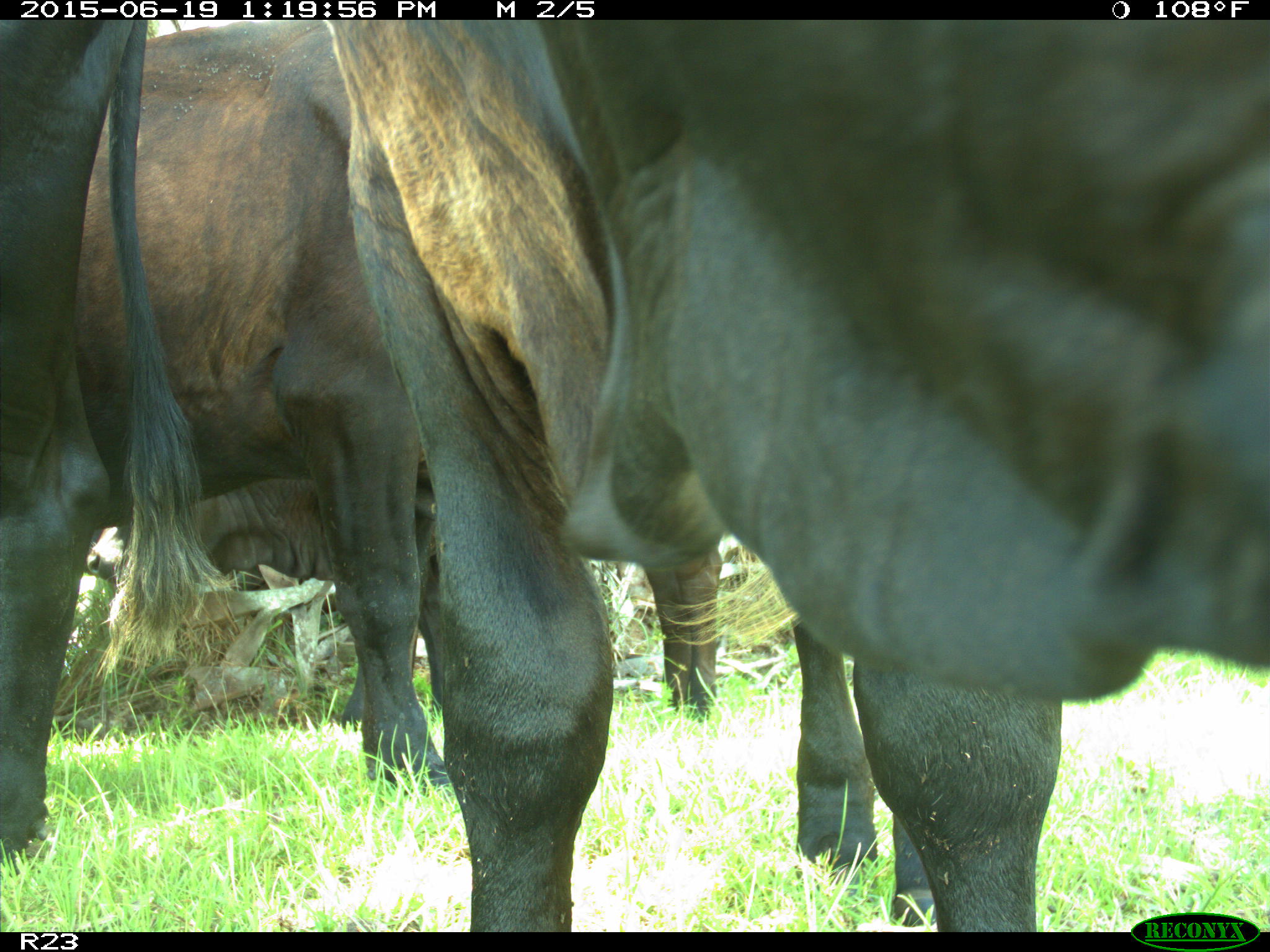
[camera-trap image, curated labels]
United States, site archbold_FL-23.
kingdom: Animalia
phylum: Chordata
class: Mammalia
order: Artiodactyla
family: Cervidae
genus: Odocoileus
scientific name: Odocoileus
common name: deer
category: unidentified deer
Unidentified deer (deer) (Odocoileus).